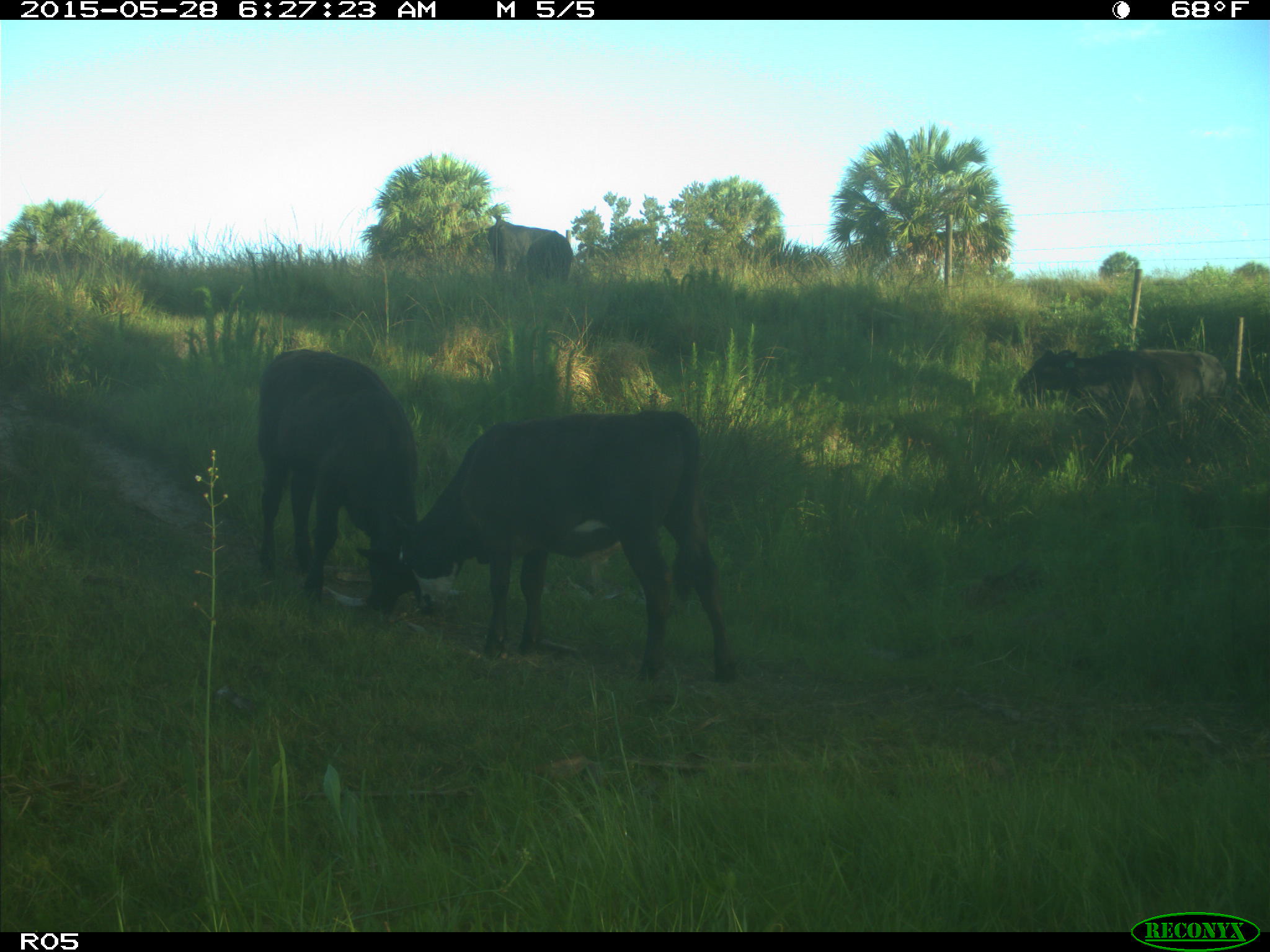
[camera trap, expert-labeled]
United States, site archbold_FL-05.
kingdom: Animalia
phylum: Chordata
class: Mammalia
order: Artiodactyla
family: Bovidae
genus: Bos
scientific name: Bos taurus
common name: domestic cow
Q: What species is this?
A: Bos taurus (domestic cow).